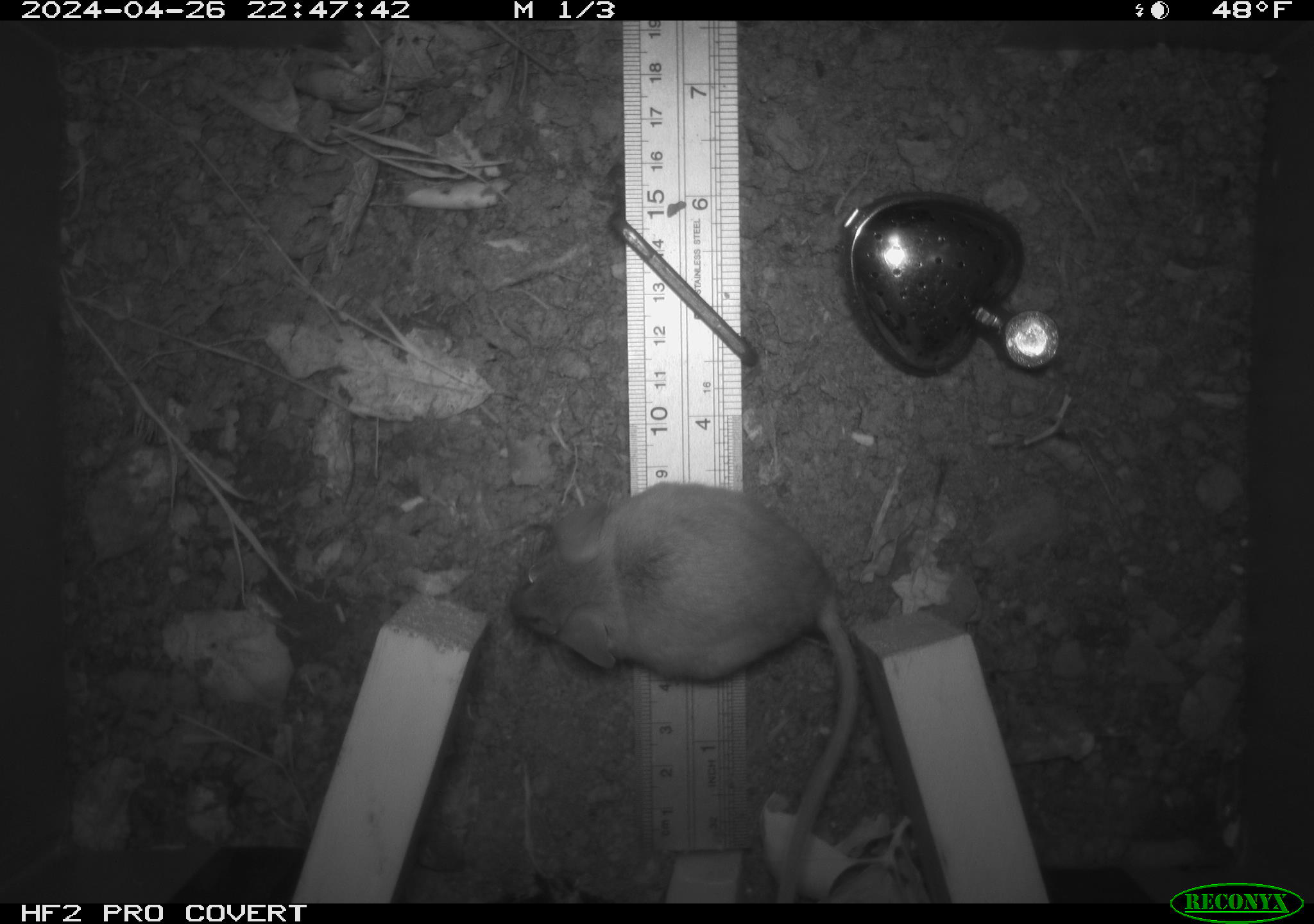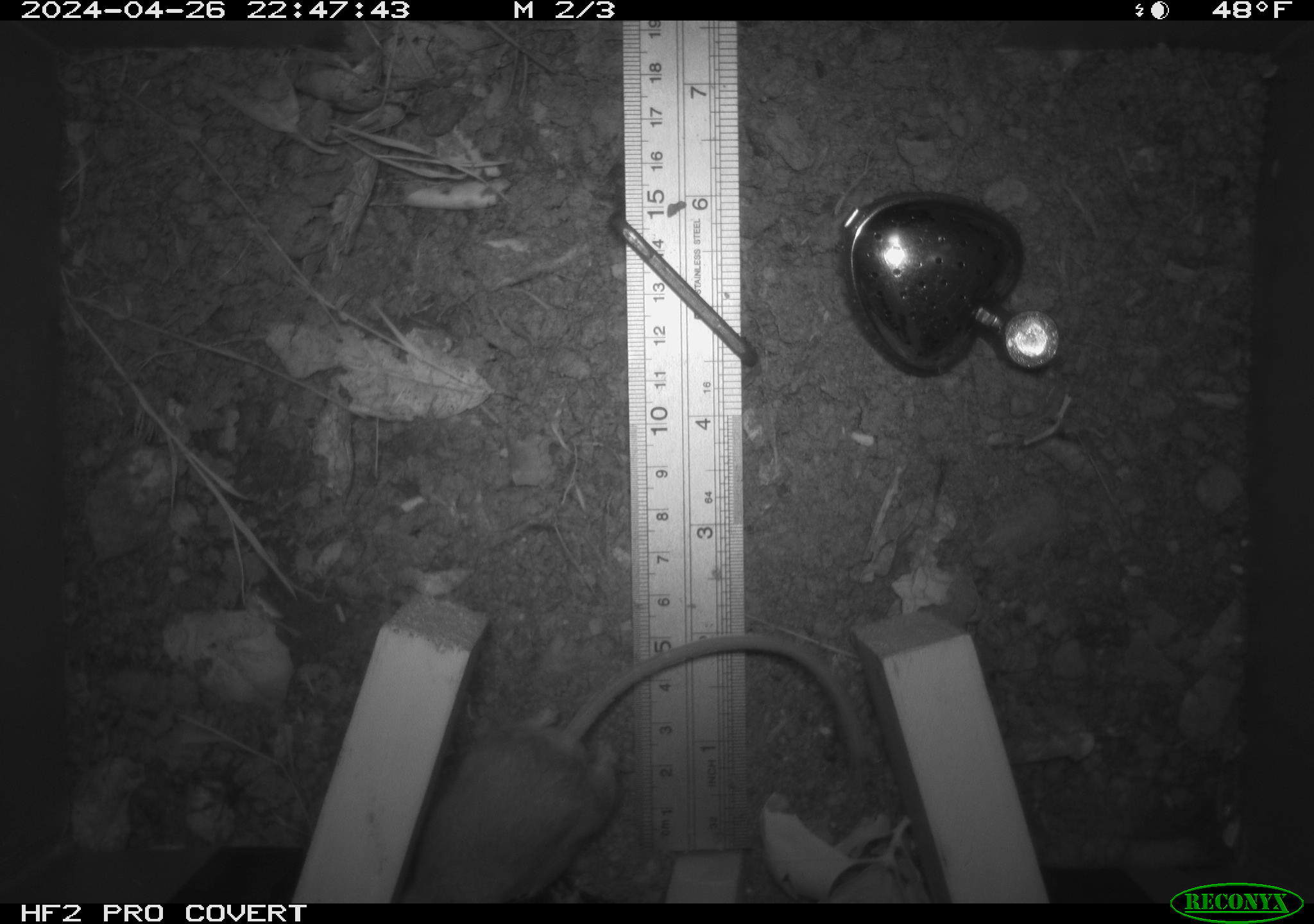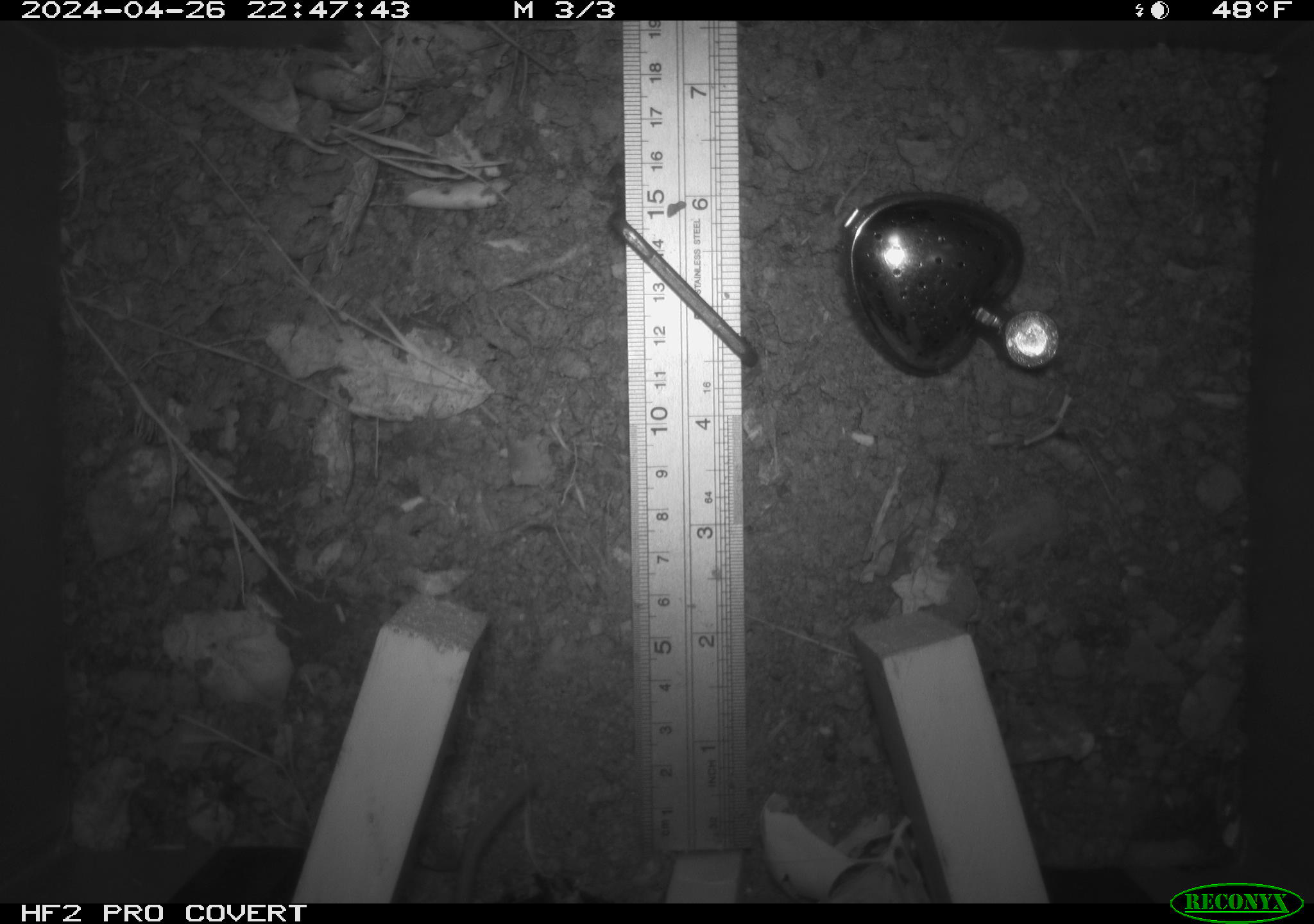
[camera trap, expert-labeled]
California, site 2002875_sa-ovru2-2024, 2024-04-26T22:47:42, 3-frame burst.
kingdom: Animalia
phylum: Chordata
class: Mammalia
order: Rodentia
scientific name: Rodentia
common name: rodent